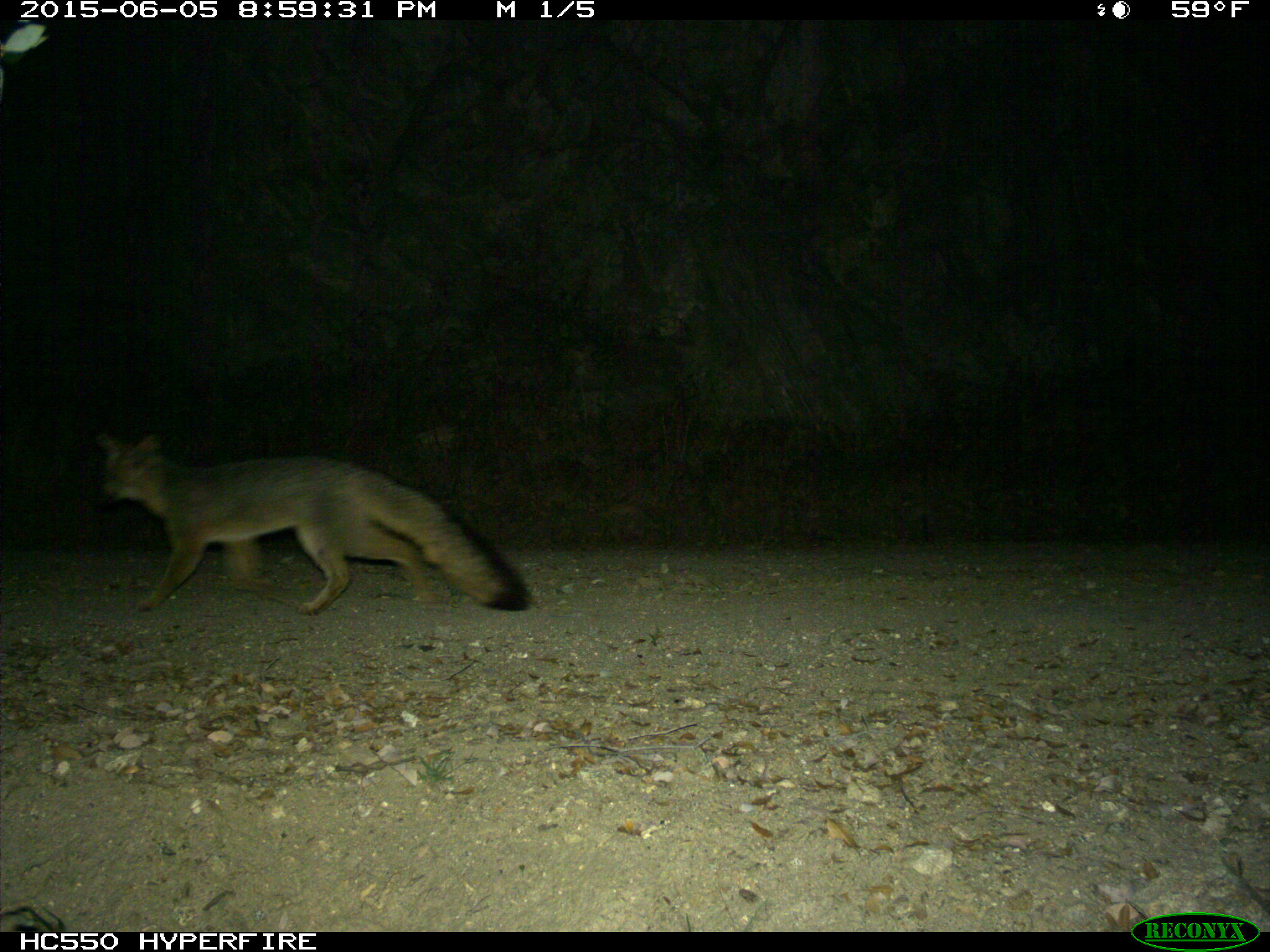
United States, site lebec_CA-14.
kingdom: Animalia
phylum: Chordata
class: Mammalia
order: Carnivora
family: Canidae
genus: Urocyon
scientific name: Urocyon cinereoargenteus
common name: gray fox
Urocyon cinereoargenteus (gray fox).